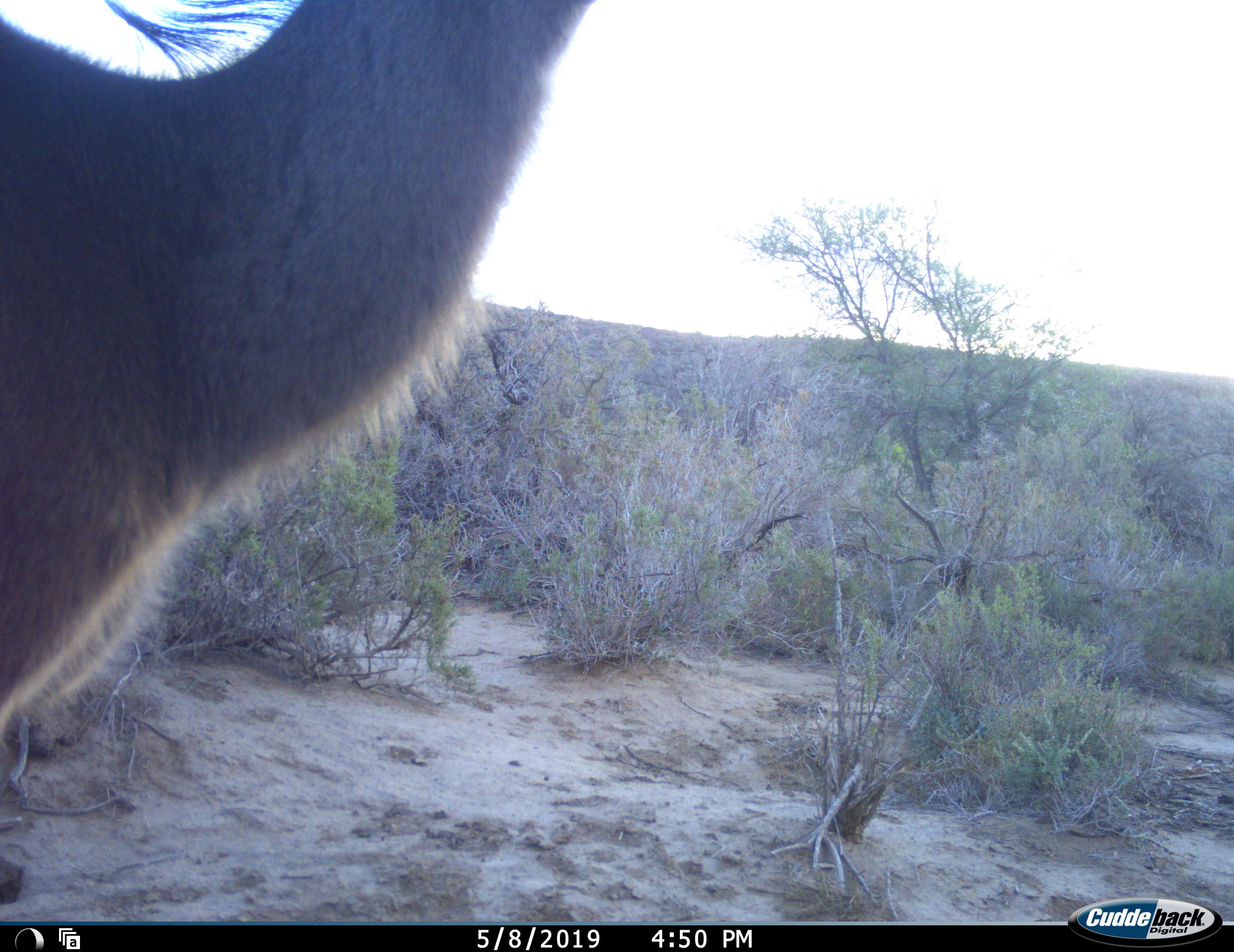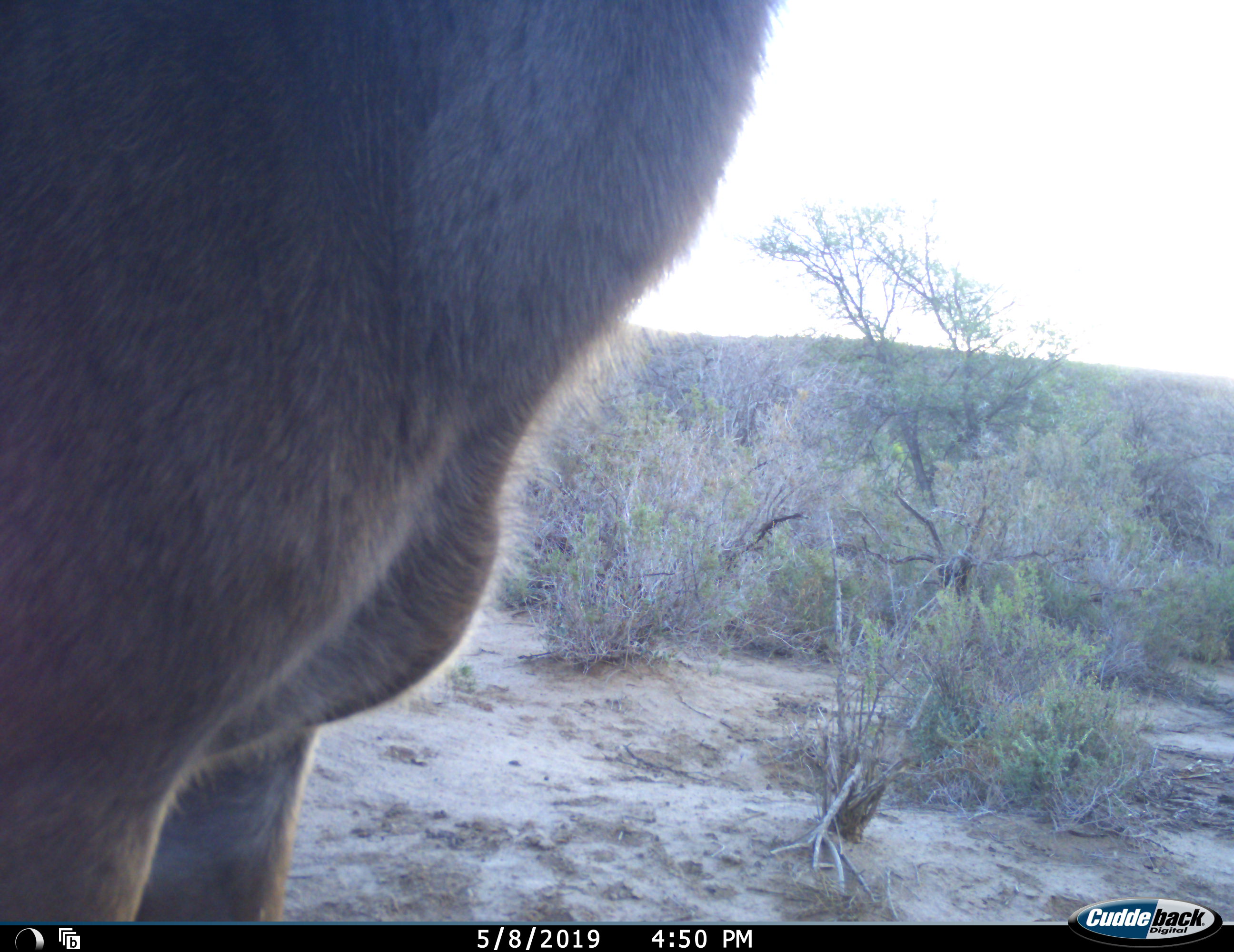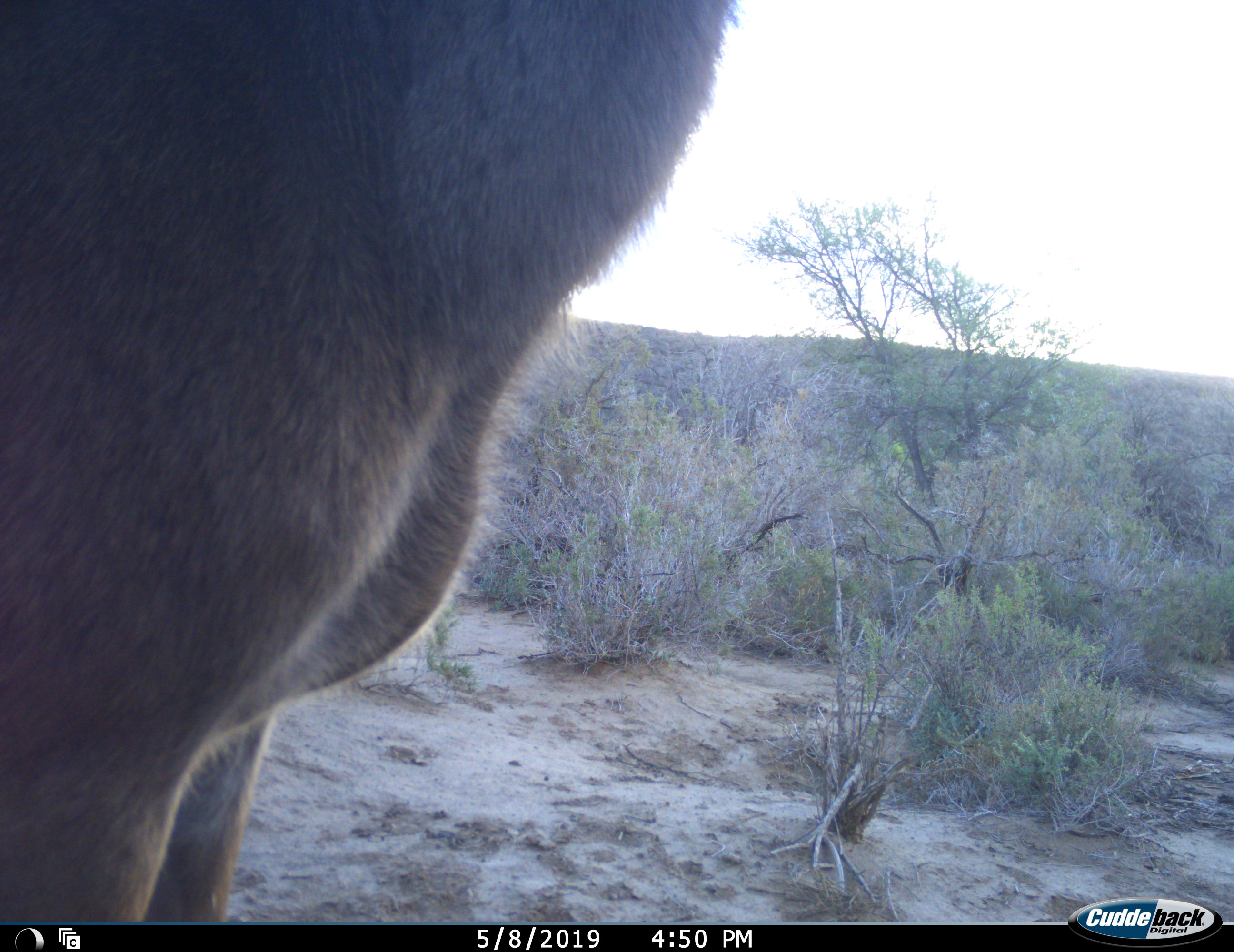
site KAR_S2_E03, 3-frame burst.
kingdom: Animalia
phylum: Chordata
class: Mammalia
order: Artiodactyla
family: Bovidae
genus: Tragelaphus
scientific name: Tragelaphus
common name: kudu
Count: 1.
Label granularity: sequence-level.